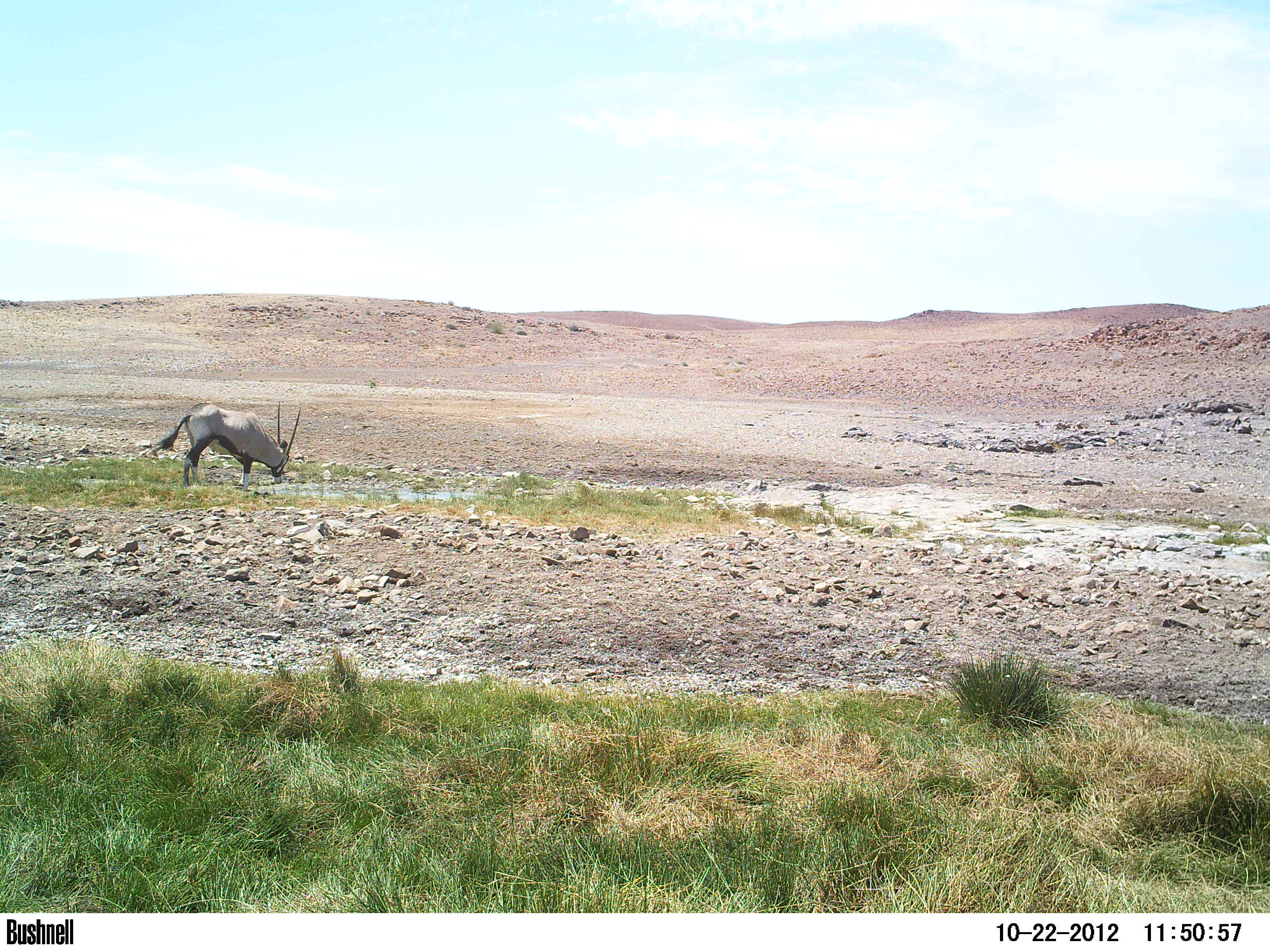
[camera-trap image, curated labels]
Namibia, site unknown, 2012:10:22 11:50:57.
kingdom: Animalia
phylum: Chordata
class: Mammalia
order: Artiodactyla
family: Bovidae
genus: Oryx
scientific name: Oryx gazella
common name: gemsbok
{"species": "Oryx gazella (gemsbok)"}